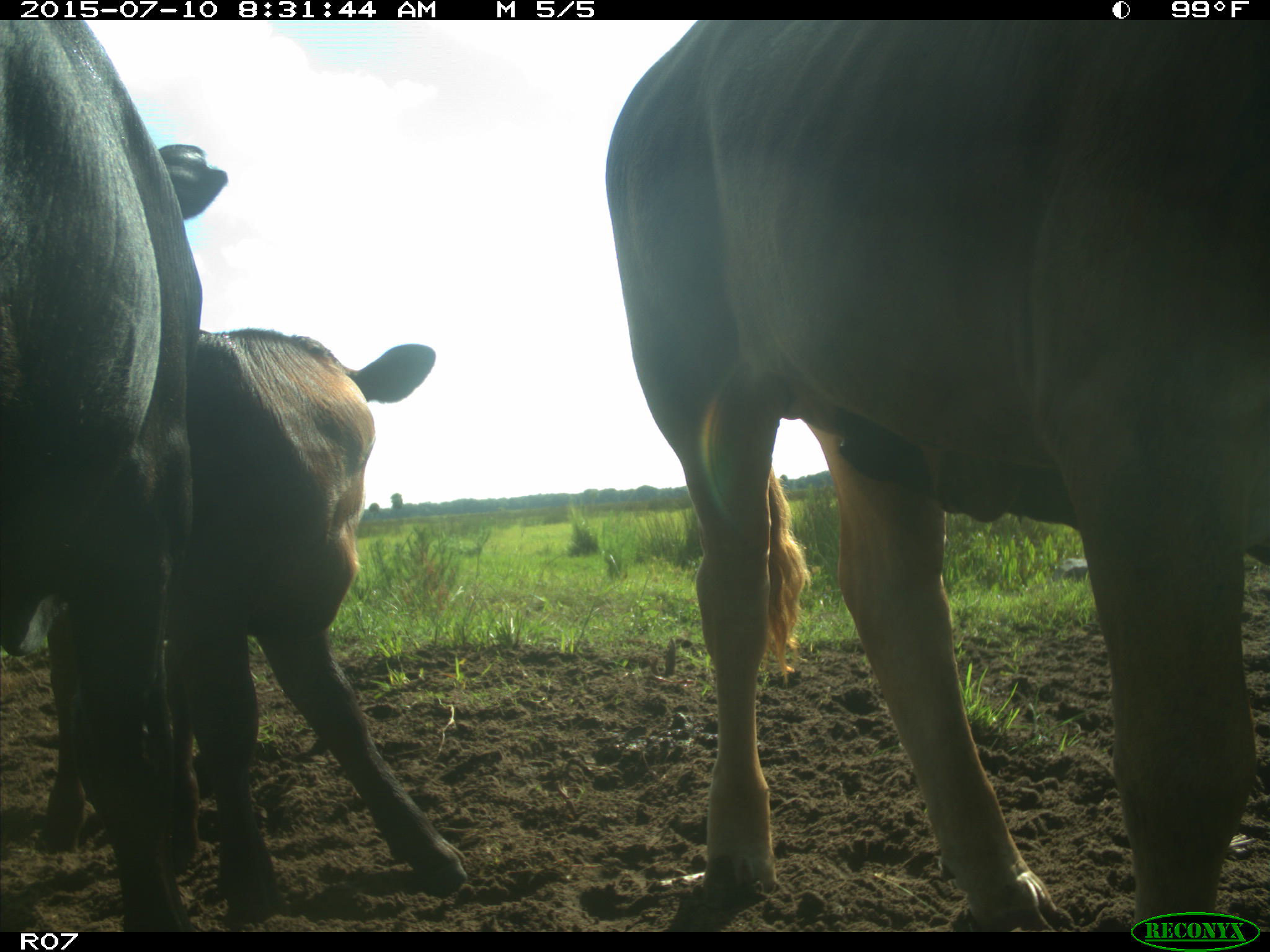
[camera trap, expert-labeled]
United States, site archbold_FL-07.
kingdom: Animalia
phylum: Chordata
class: Mammalia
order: Artiodactyla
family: Bovidae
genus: Bos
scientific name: Bos taurus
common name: domestic cow